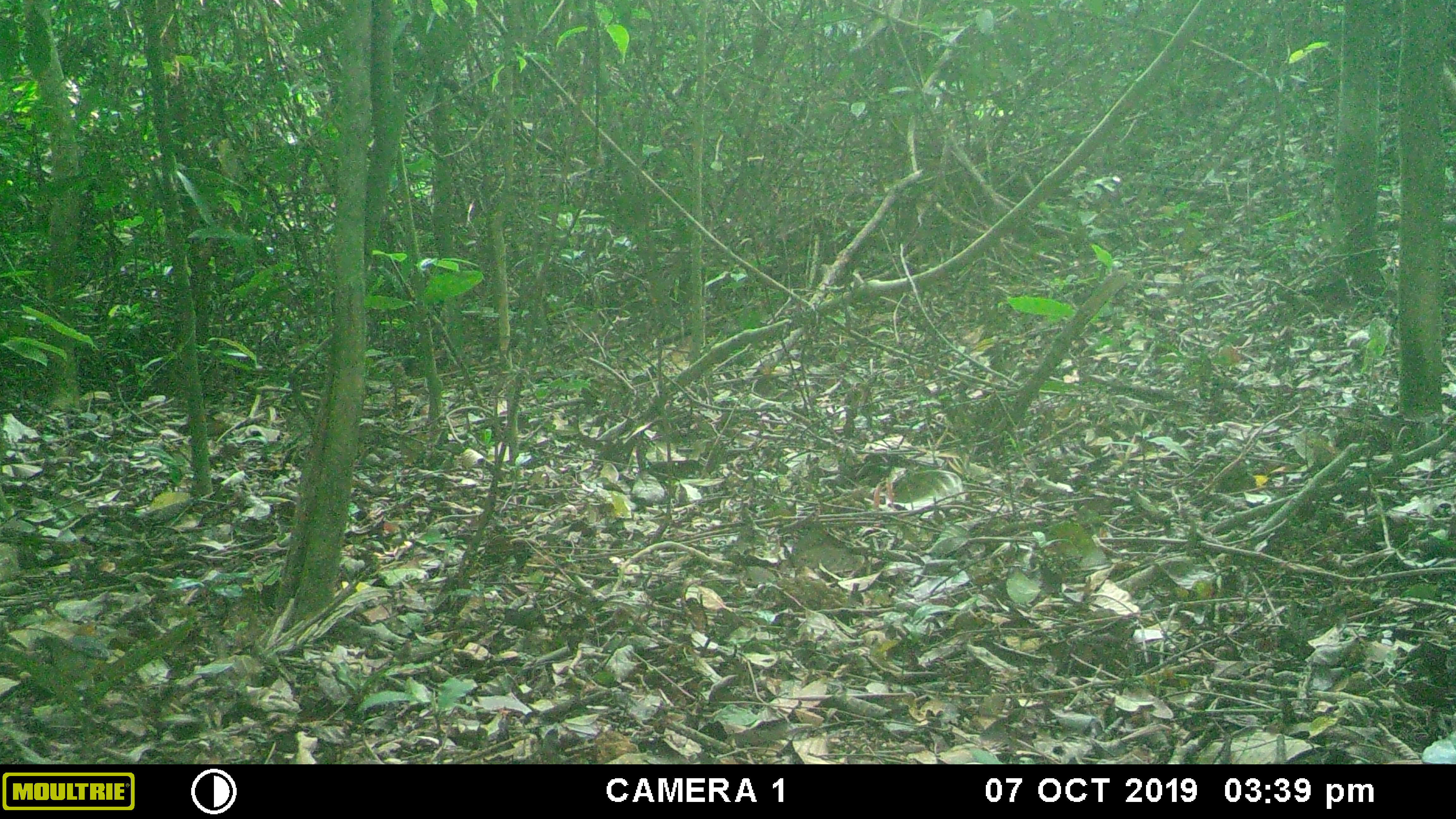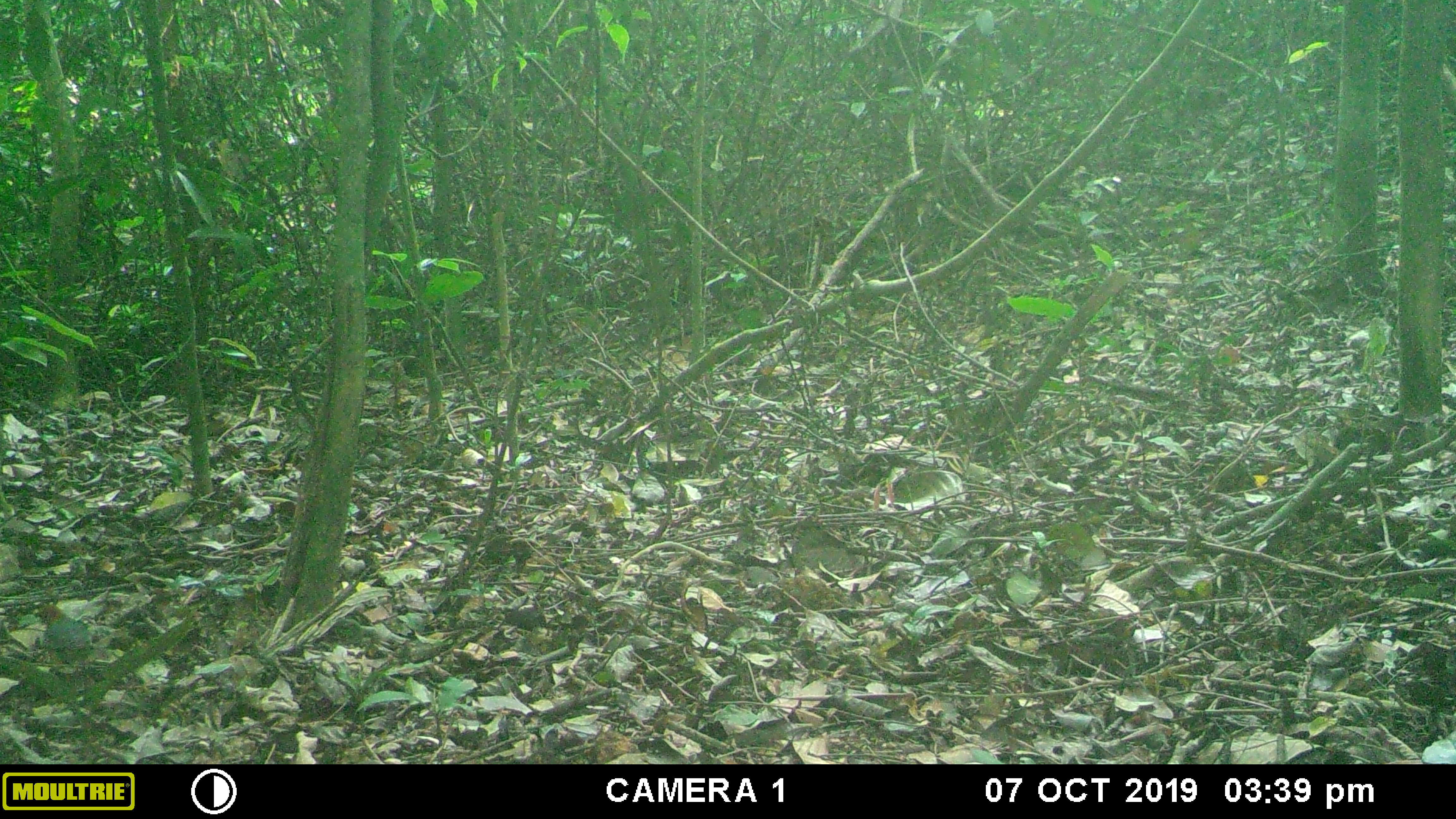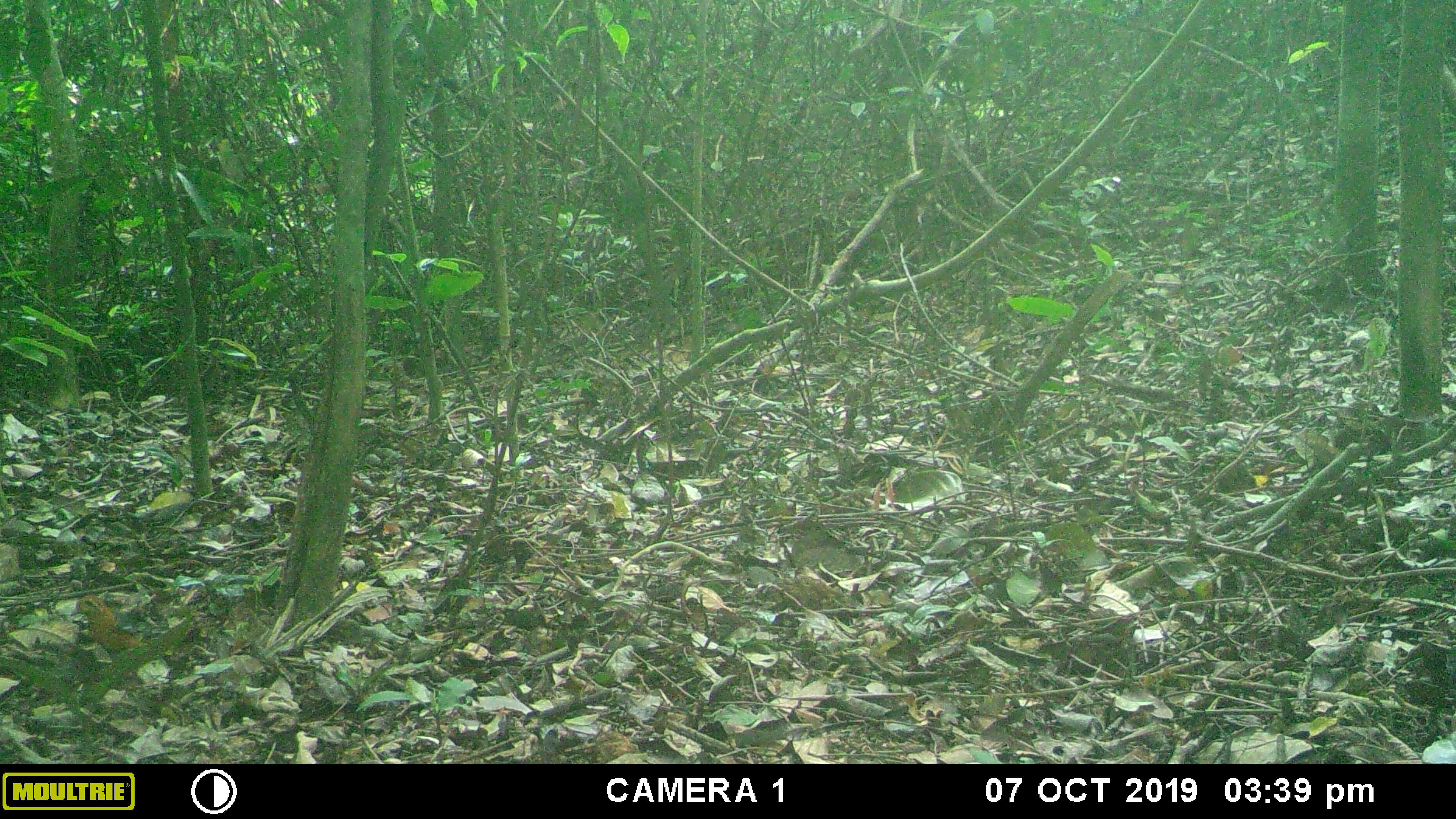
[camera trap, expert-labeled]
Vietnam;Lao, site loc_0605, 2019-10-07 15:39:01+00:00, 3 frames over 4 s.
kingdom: Animalia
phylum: Chordata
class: Aves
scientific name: Aves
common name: bird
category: unidentified bird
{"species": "unidentified bird (bird) (Aves)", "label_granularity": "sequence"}